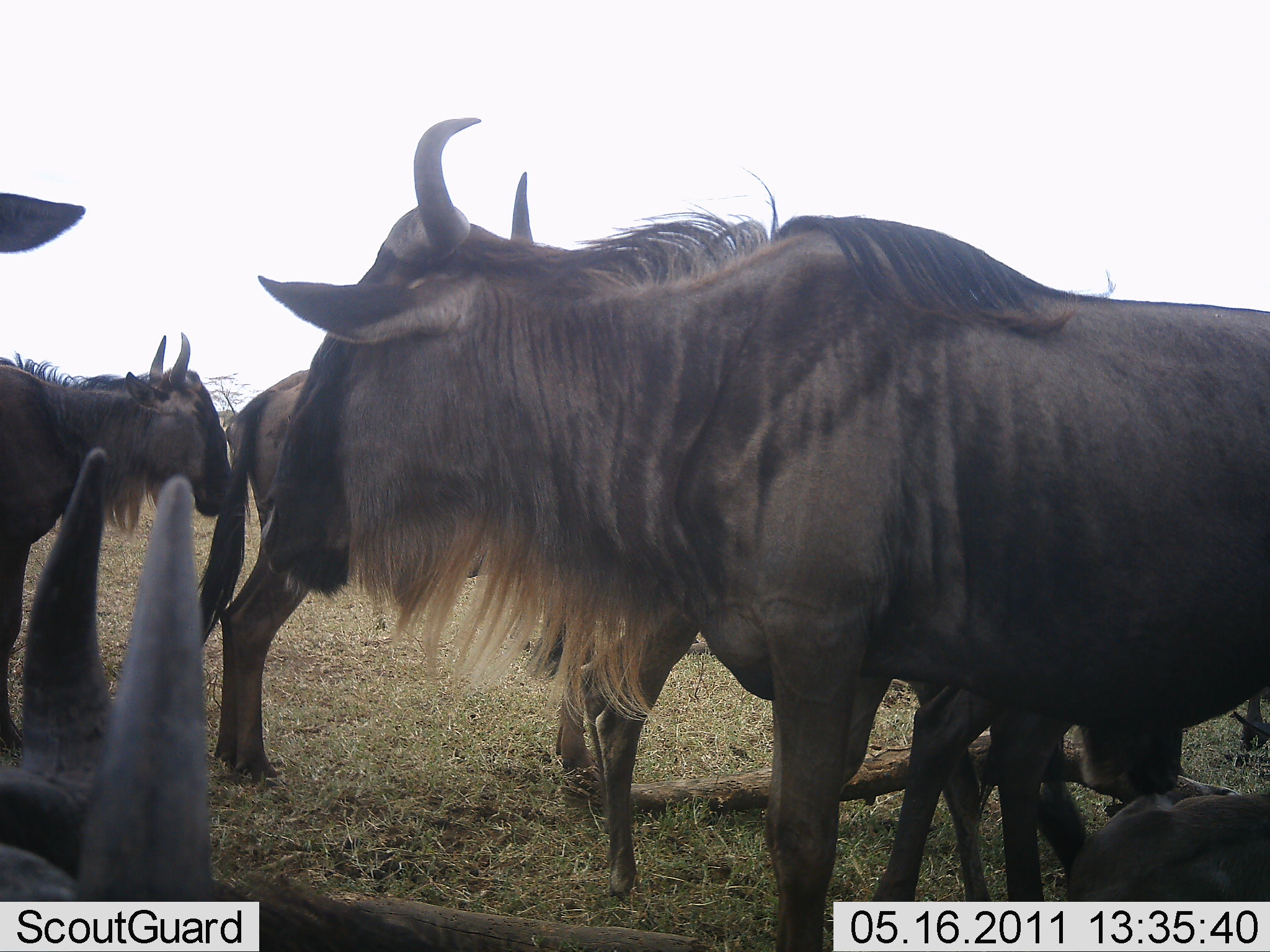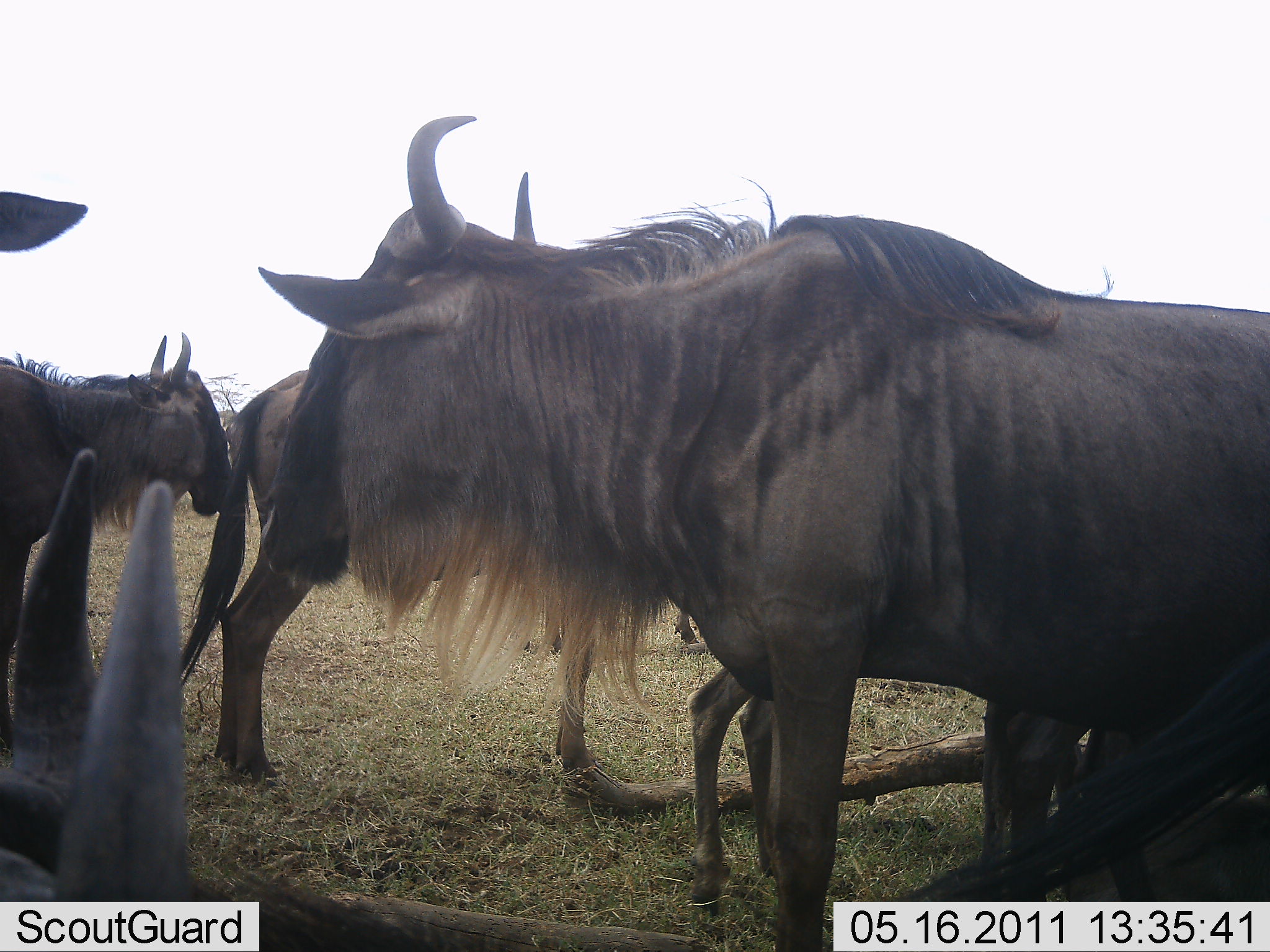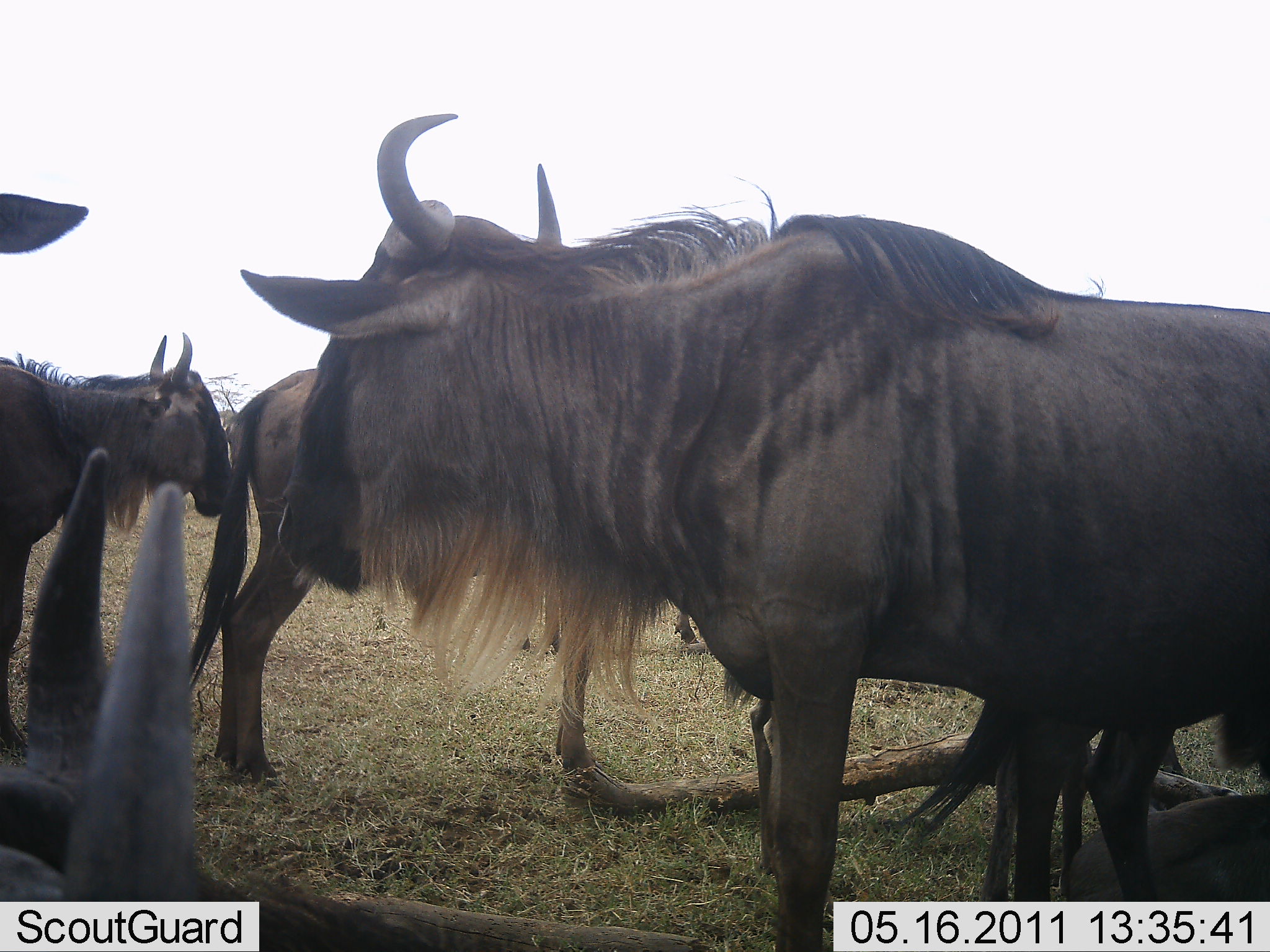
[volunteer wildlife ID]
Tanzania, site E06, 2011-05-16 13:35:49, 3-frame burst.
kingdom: Animalia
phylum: Chordata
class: Mammalia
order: Artiodactyla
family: Bovidae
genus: Connochaetes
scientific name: Connochaetes taurinus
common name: blue wildebeest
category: wildebeest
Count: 5.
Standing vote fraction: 82%.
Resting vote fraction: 9%.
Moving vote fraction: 9%.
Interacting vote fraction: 18%.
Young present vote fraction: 9%.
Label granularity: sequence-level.